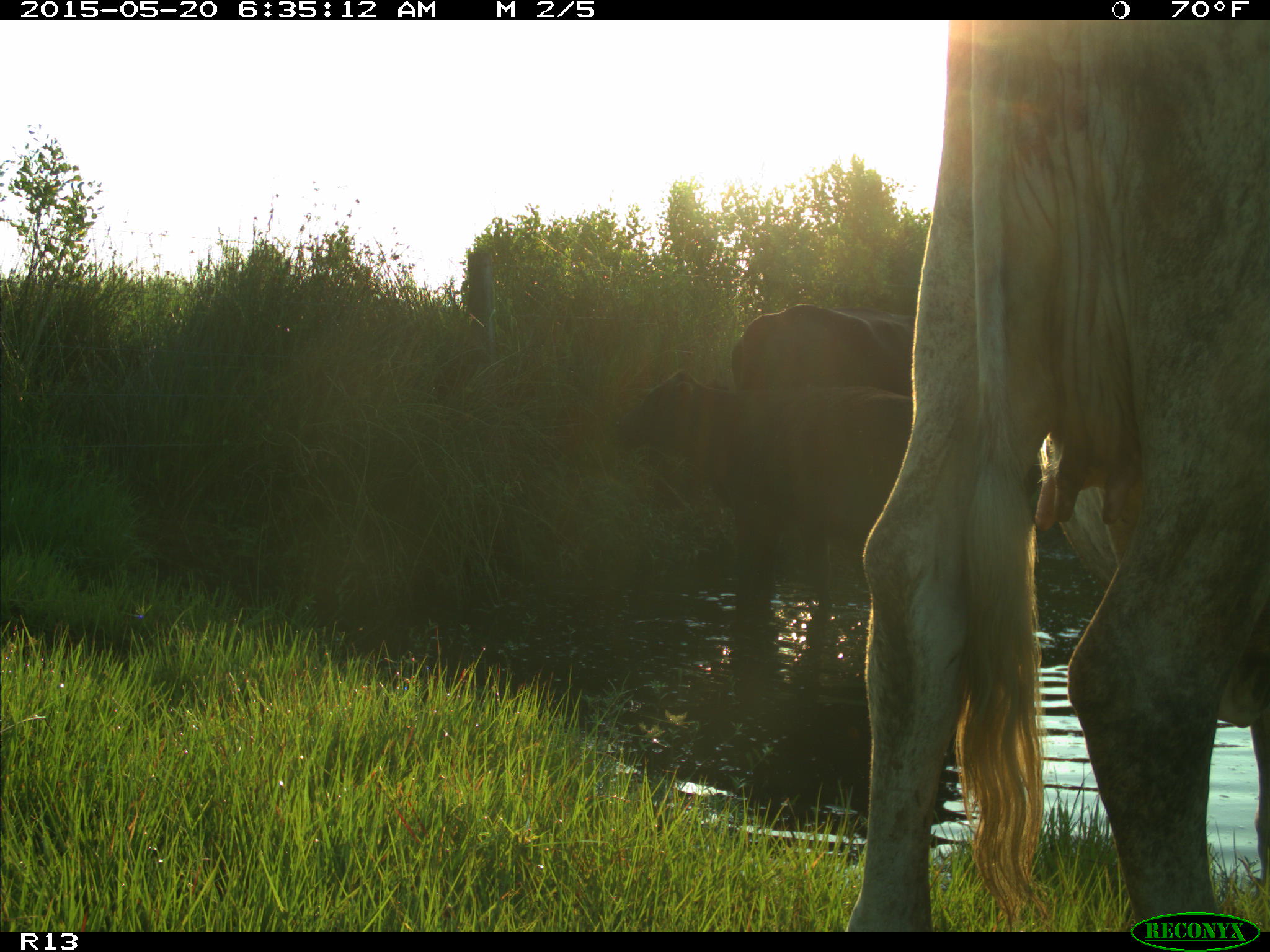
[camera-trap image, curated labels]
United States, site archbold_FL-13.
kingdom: Animalia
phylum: Chordata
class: Mammalia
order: Artiodactyla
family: Bovidae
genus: Bos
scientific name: Bos taurus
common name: domestic cow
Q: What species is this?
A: Bos taurus (domestic cow).